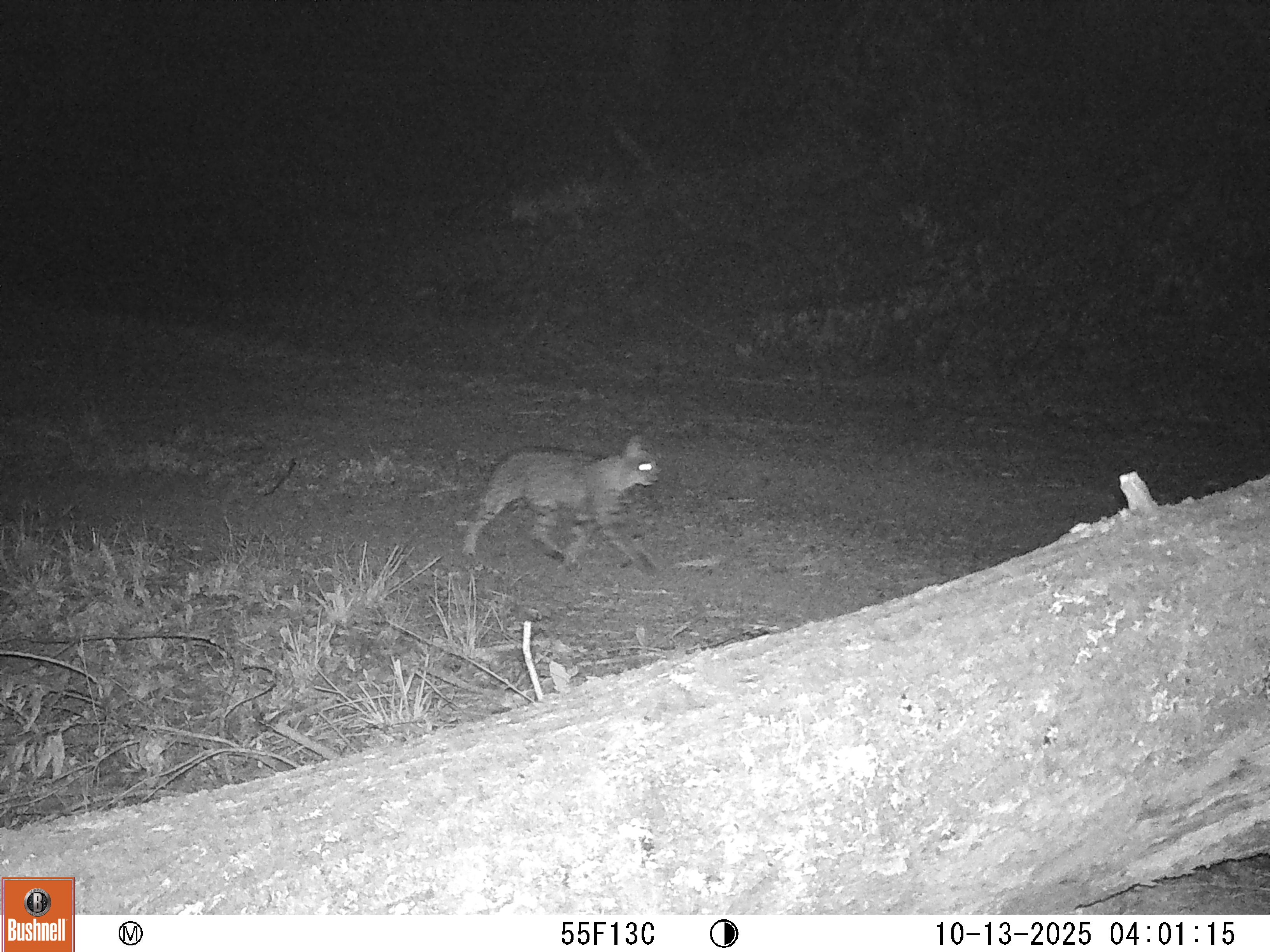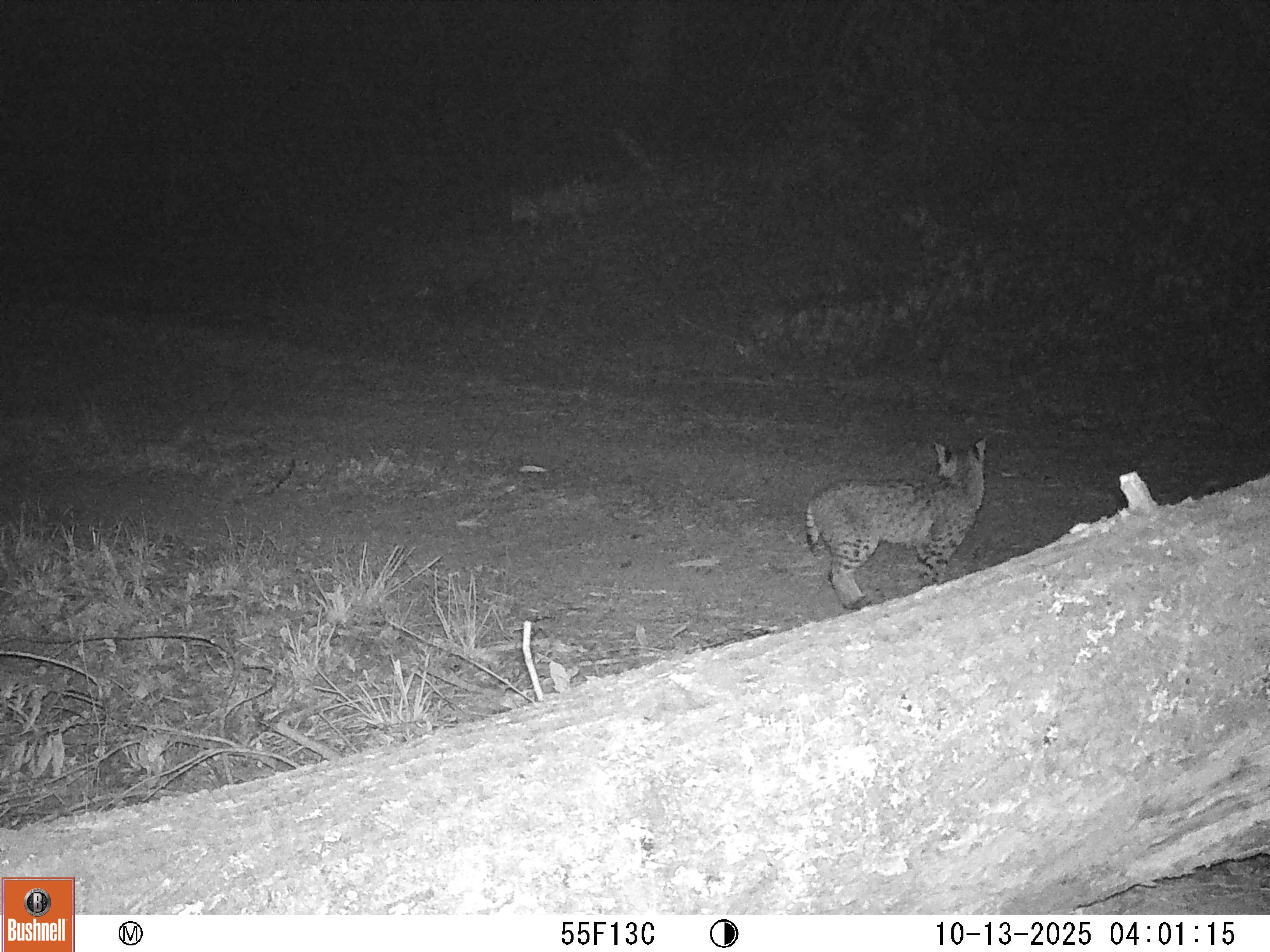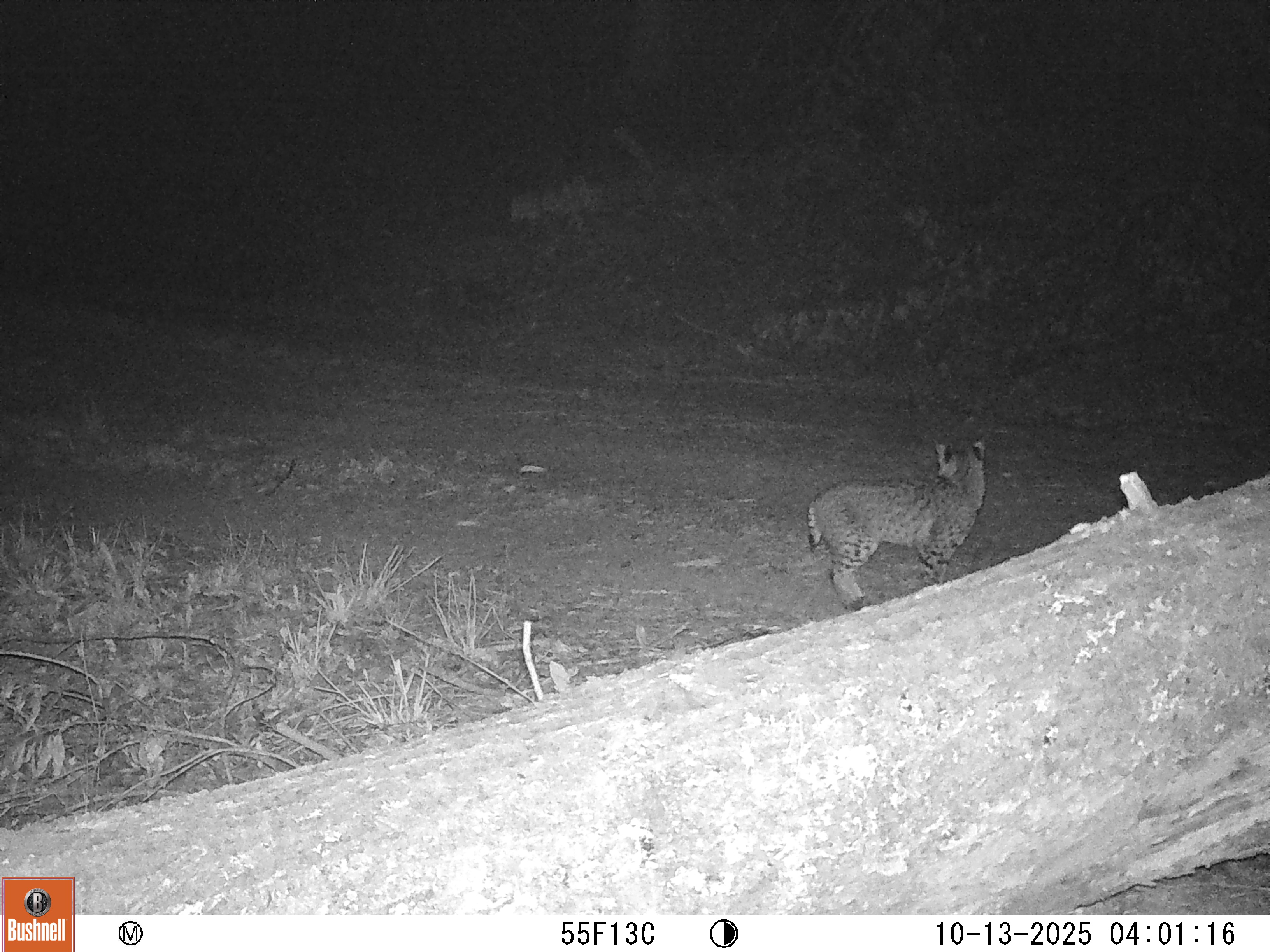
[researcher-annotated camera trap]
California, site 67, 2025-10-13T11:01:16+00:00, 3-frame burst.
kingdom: Animalia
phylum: Chordata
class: Mammalia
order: Carnivora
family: Felidae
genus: Lynx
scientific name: Lynx rufus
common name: bobcat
Bobcat (Lynx rufus).